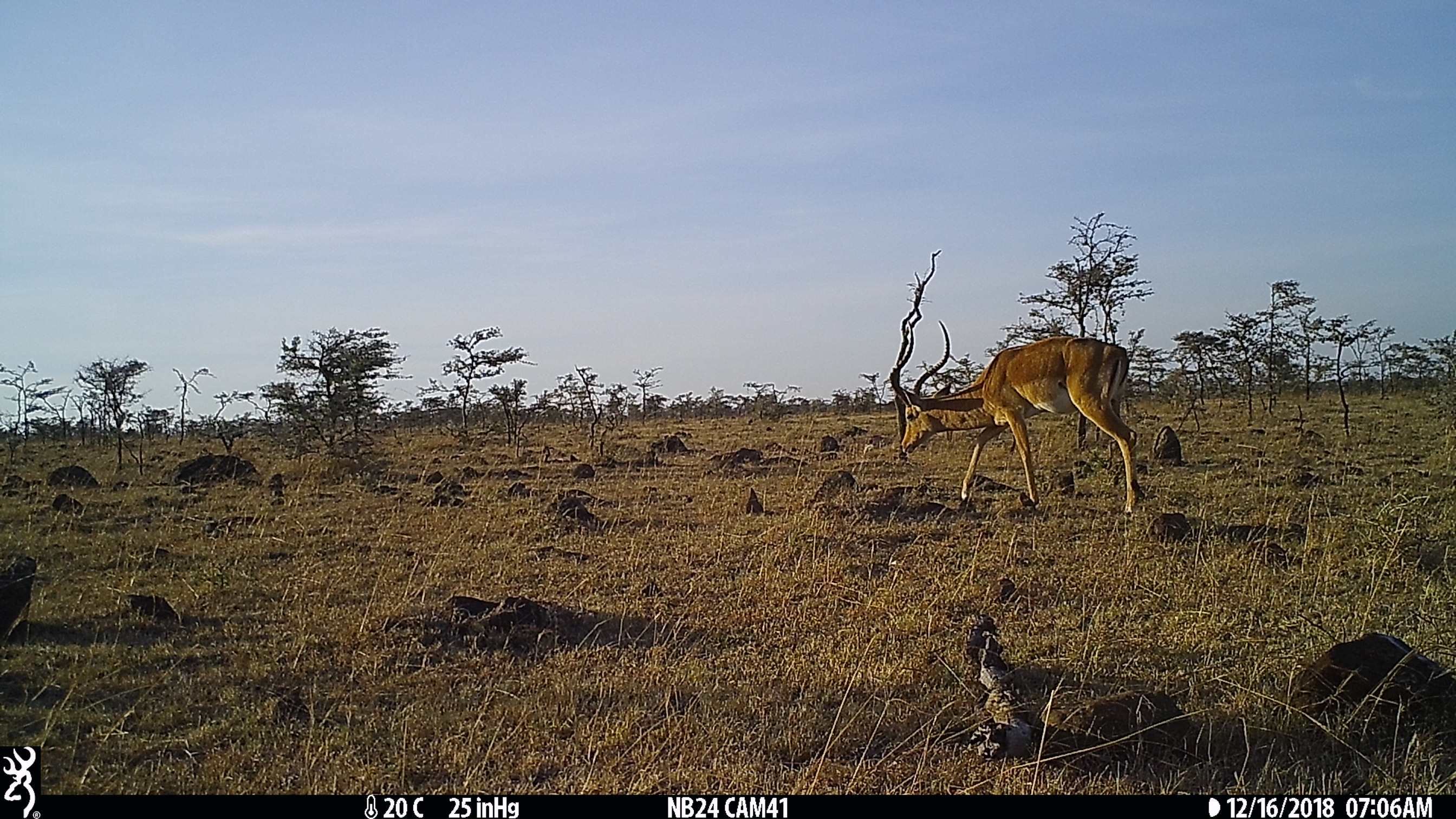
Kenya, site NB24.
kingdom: Animalia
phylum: Chordata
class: Mammalia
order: Artiodactyla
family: Bovidae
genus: Aepyceros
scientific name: Aepyceros melampus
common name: impala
Impala (Aepyceros melampus).